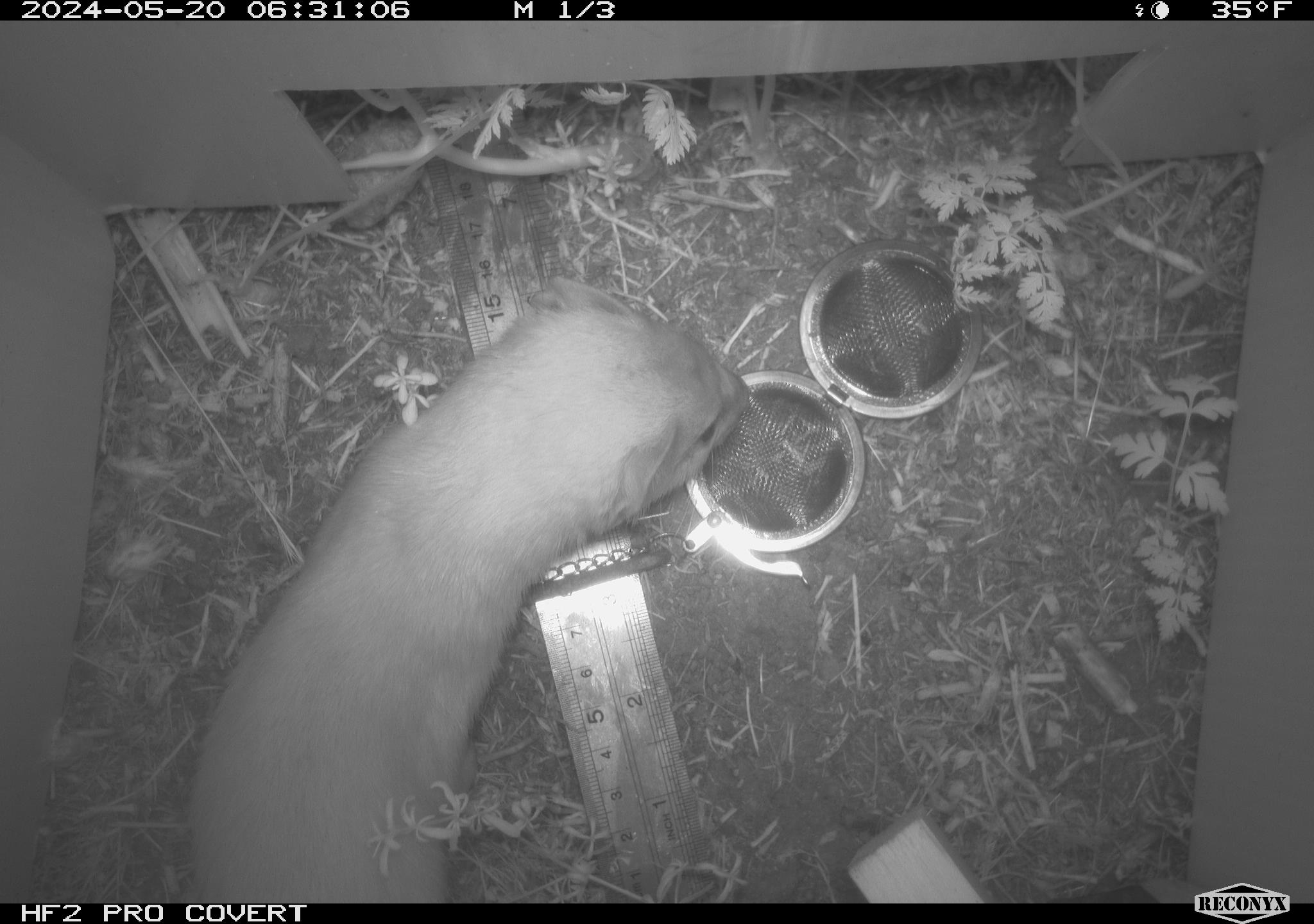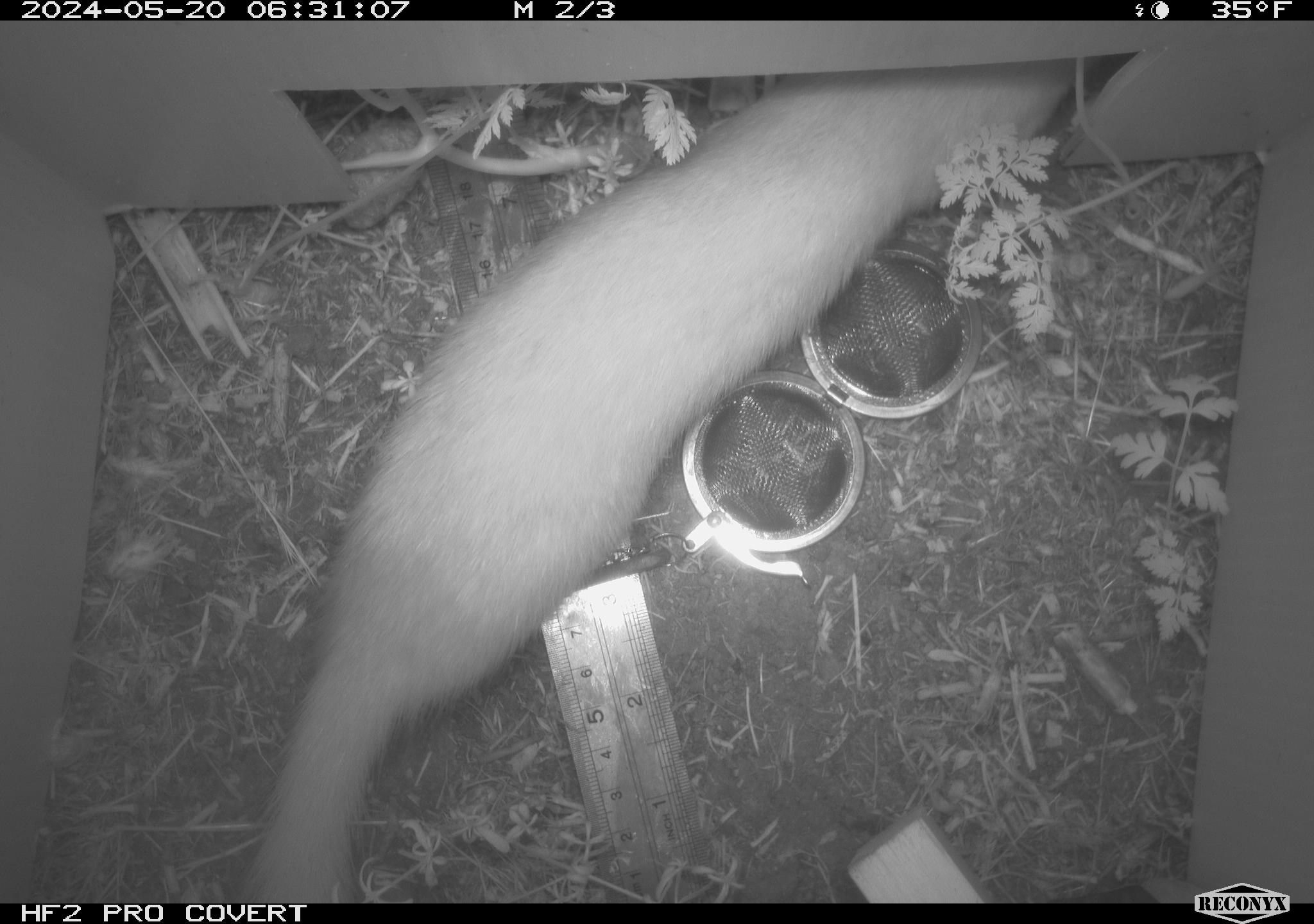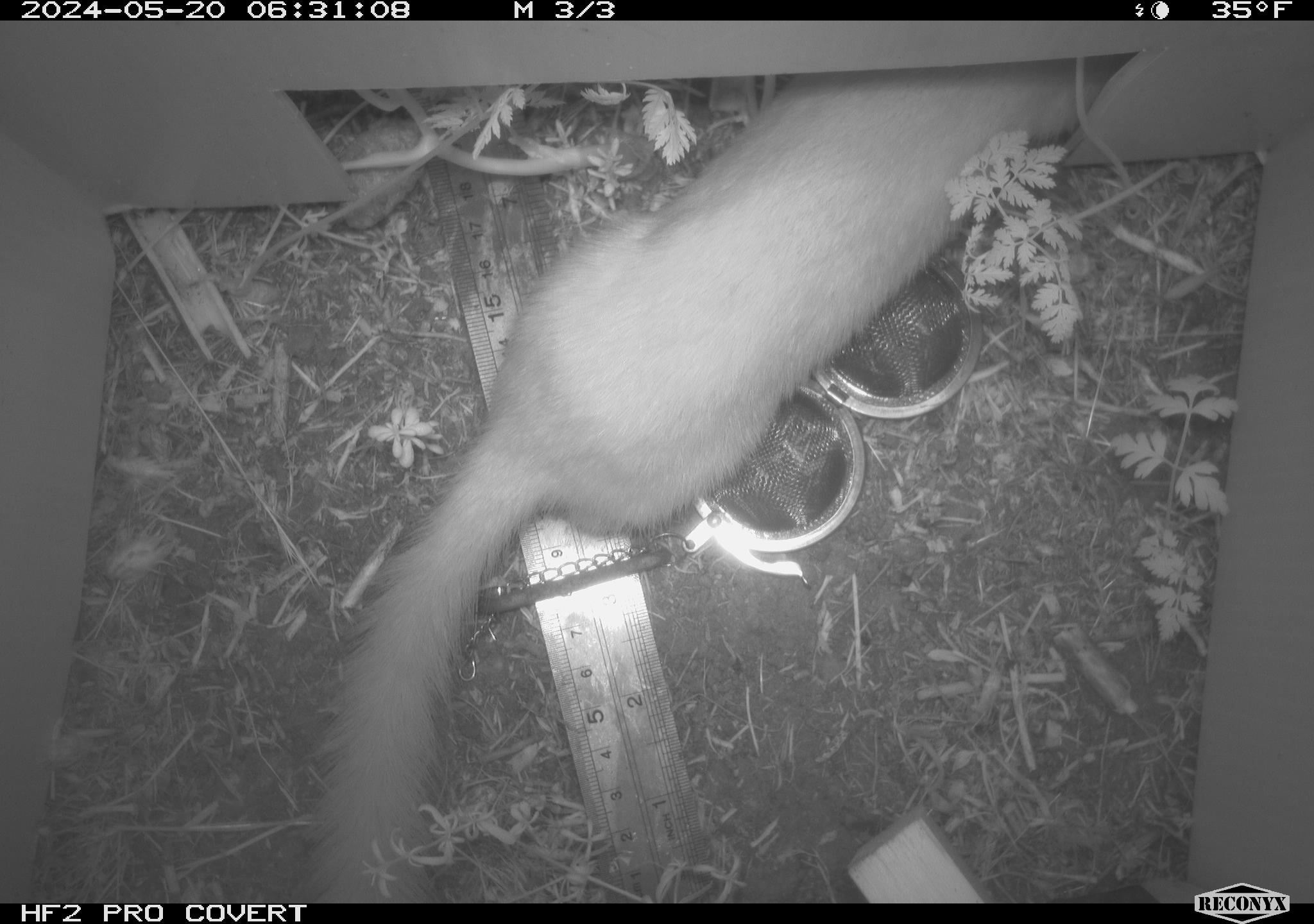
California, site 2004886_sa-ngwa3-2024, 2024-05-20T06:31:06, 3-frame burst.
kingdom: Animalia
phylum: Chordata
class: Mammalia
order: Carnivora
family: Mustelidae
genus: Neogale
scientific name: Neogale frenata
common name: long-tailed weasel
Long-tailed weasel (Neogale frenata).